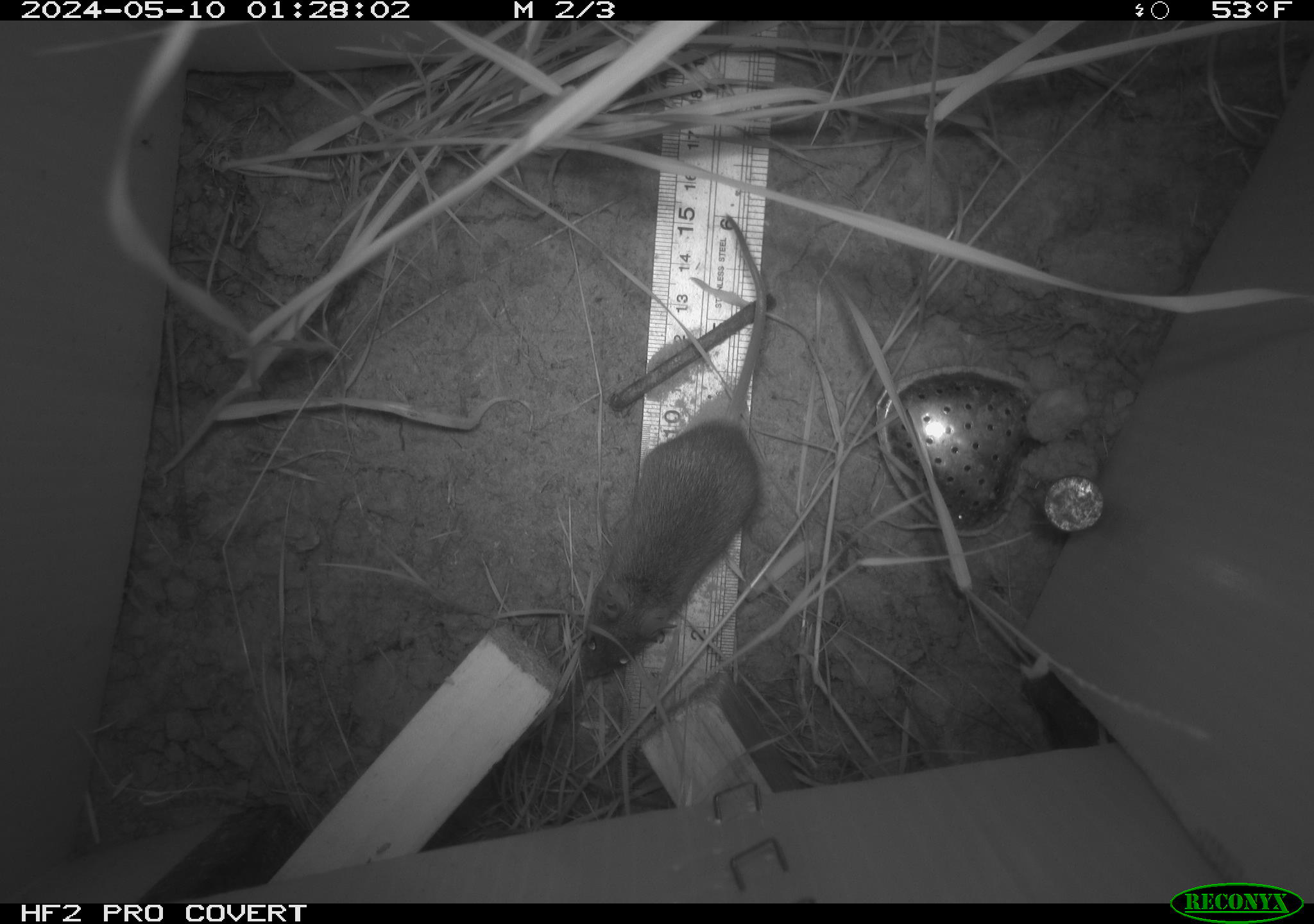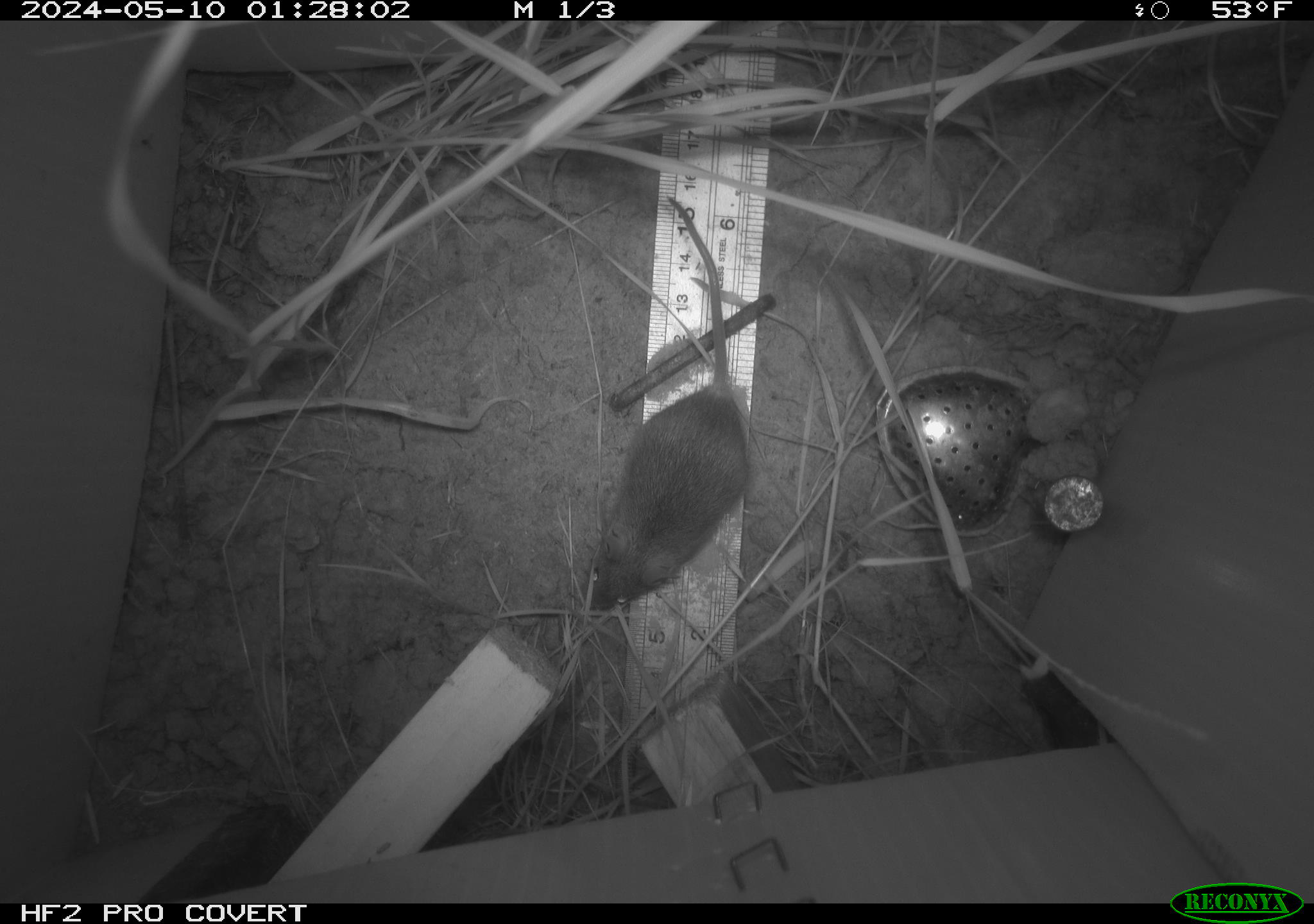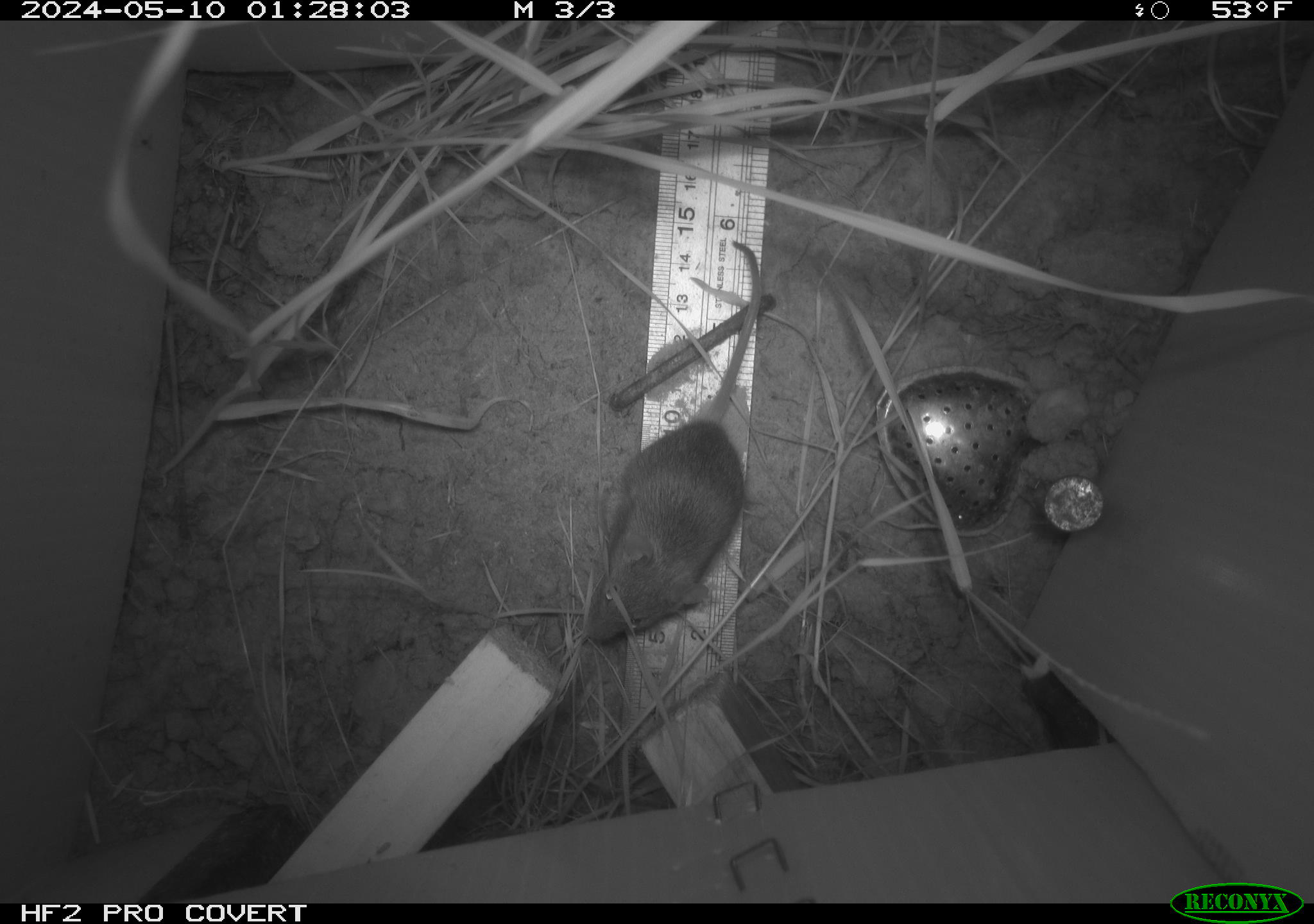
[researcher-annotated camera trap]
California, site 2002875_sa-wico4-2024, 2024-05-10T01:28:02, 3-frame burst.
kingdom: Animalia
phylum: Chordata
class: Mammalia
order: Rodentia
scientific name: Rodentia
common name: rodent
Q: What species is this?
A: Rodent (Rodentia).